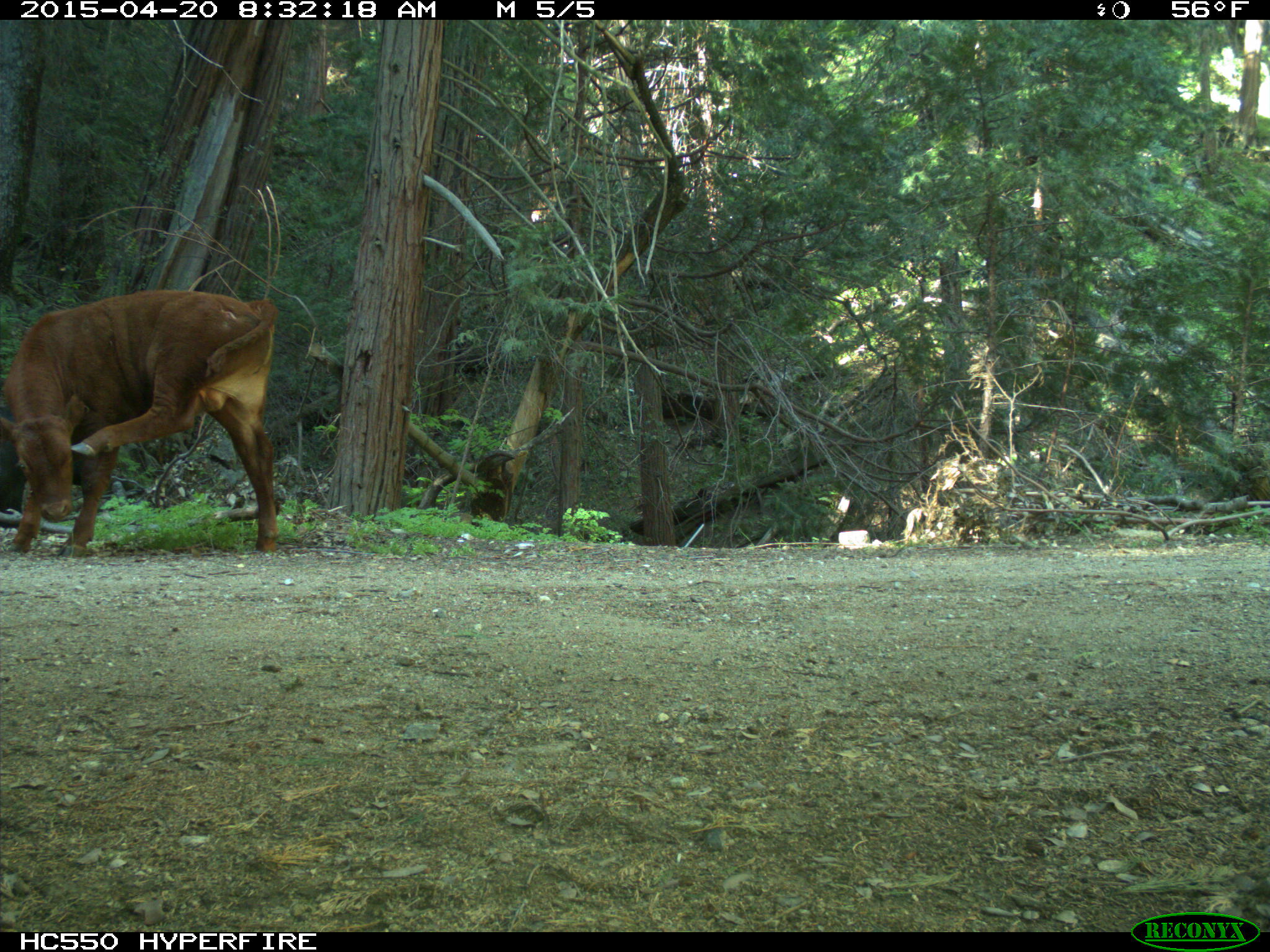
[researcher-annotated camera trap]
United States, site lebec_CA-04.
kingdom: Animalia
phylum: Chordata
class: Mammalia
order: Artiodactyla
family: Bovidae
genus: Bos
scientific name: Bos taurus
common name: domestic cow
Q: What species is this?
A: Bos taurus (domestic cow).